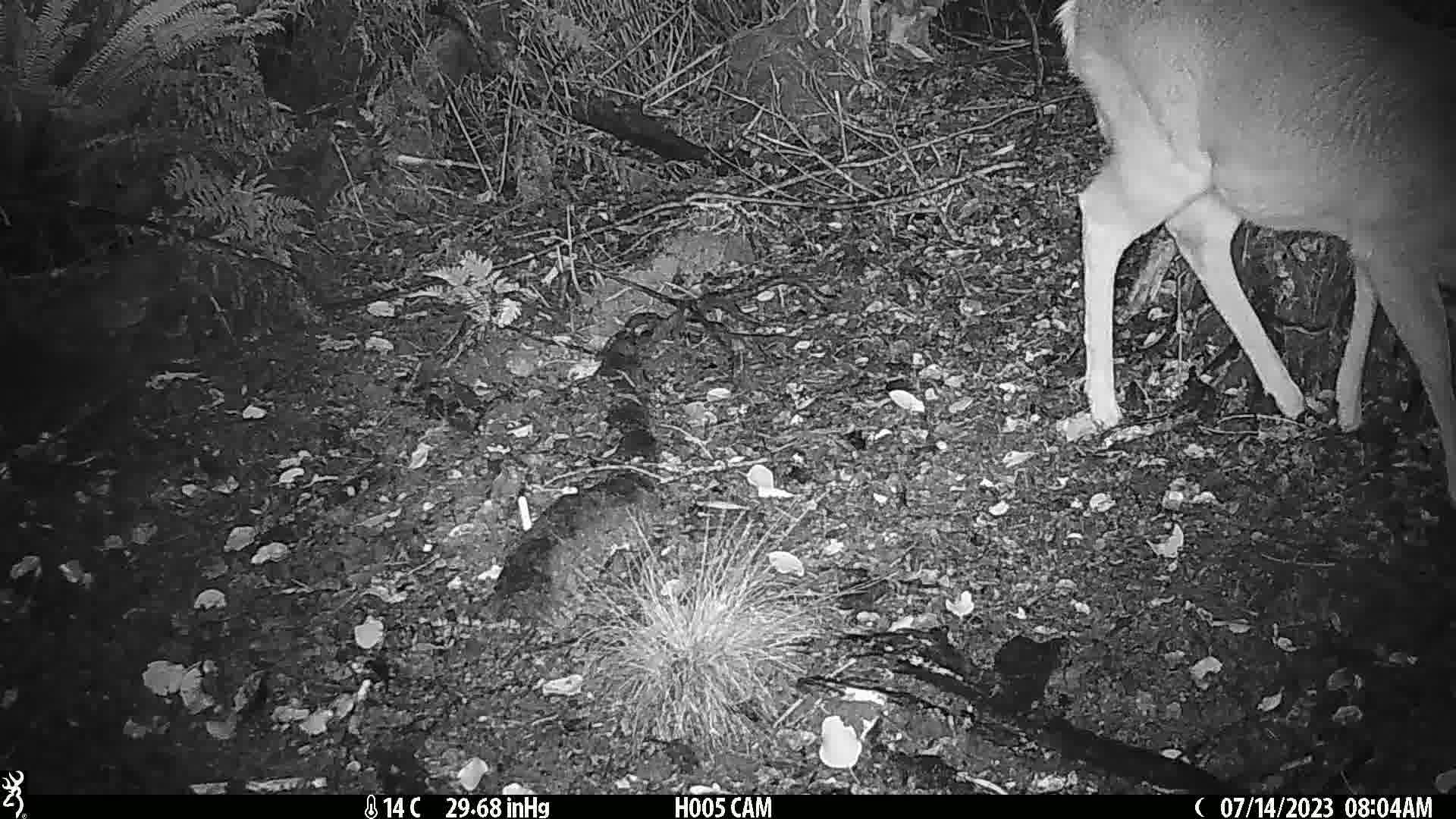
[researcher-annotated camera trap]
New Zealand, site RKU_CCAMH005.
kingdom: Animalia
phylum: Chordata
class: Mammalia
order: Artiodactyla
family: Cervidae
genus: Odocoileus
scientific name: Odocoileus virginianus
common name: white-tailed deer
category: white tailed deer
White tailed deer (white-tailed deer) (Odocoileus virginianus).